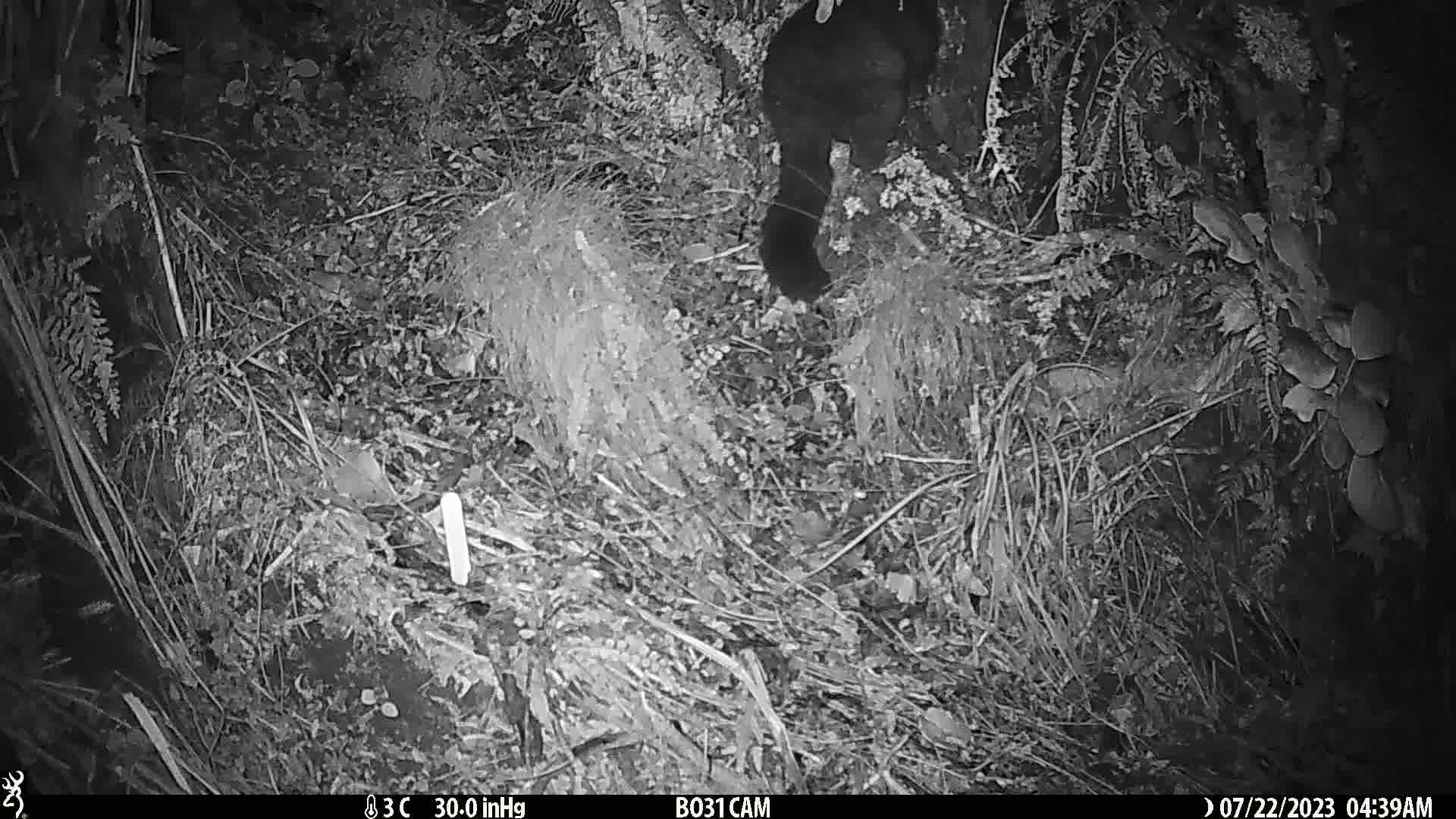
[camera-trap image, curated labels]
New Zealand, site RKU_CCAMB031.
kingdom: Animalia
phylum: Chordata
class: Mammalia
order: Diprotodontia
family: Phalangeridae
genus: Trichosurus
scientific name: Trichosurus vulpecula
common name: common brushtail possum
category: possum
Possum (common brushtail possum) (Trichosurus vulpecula).